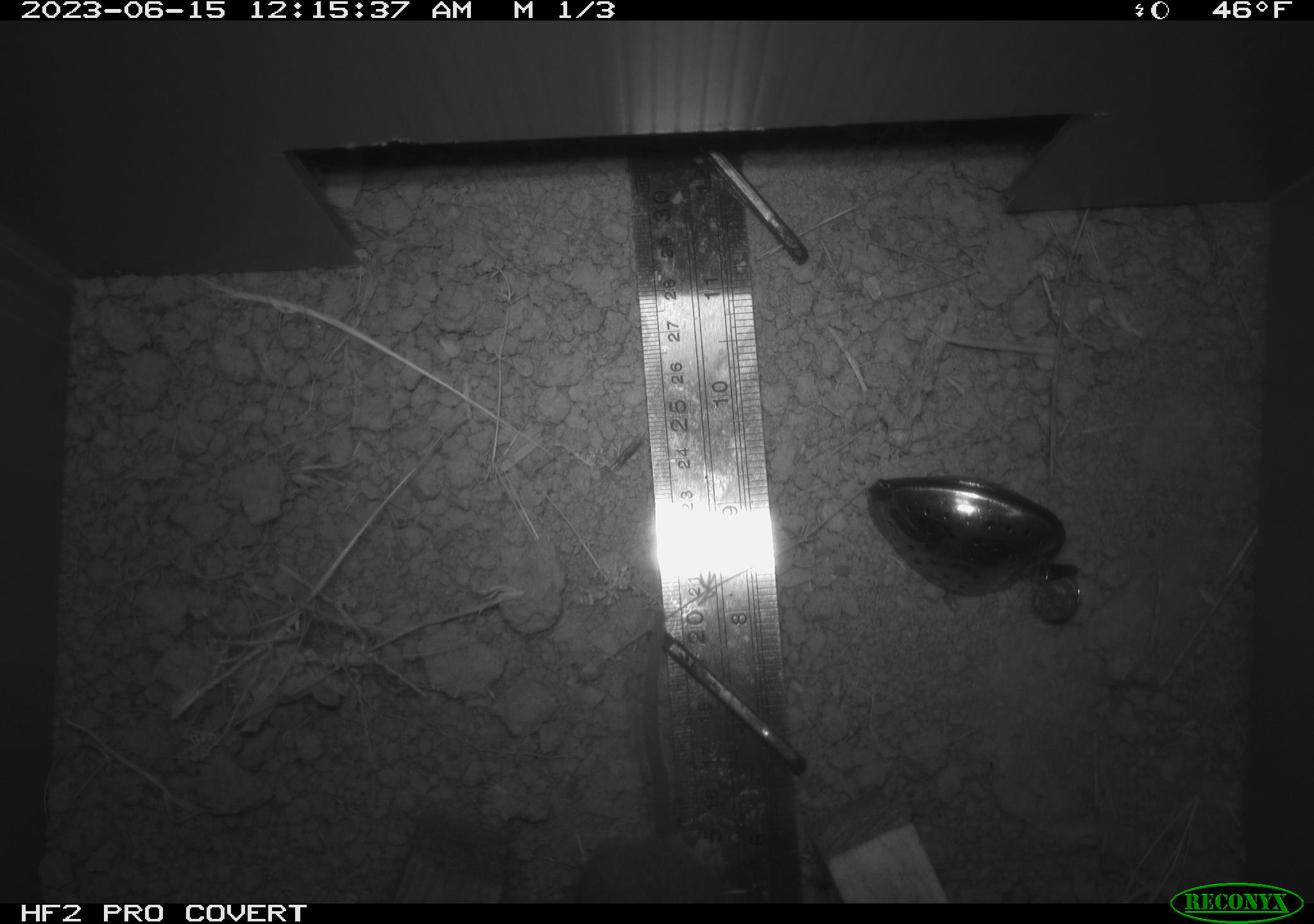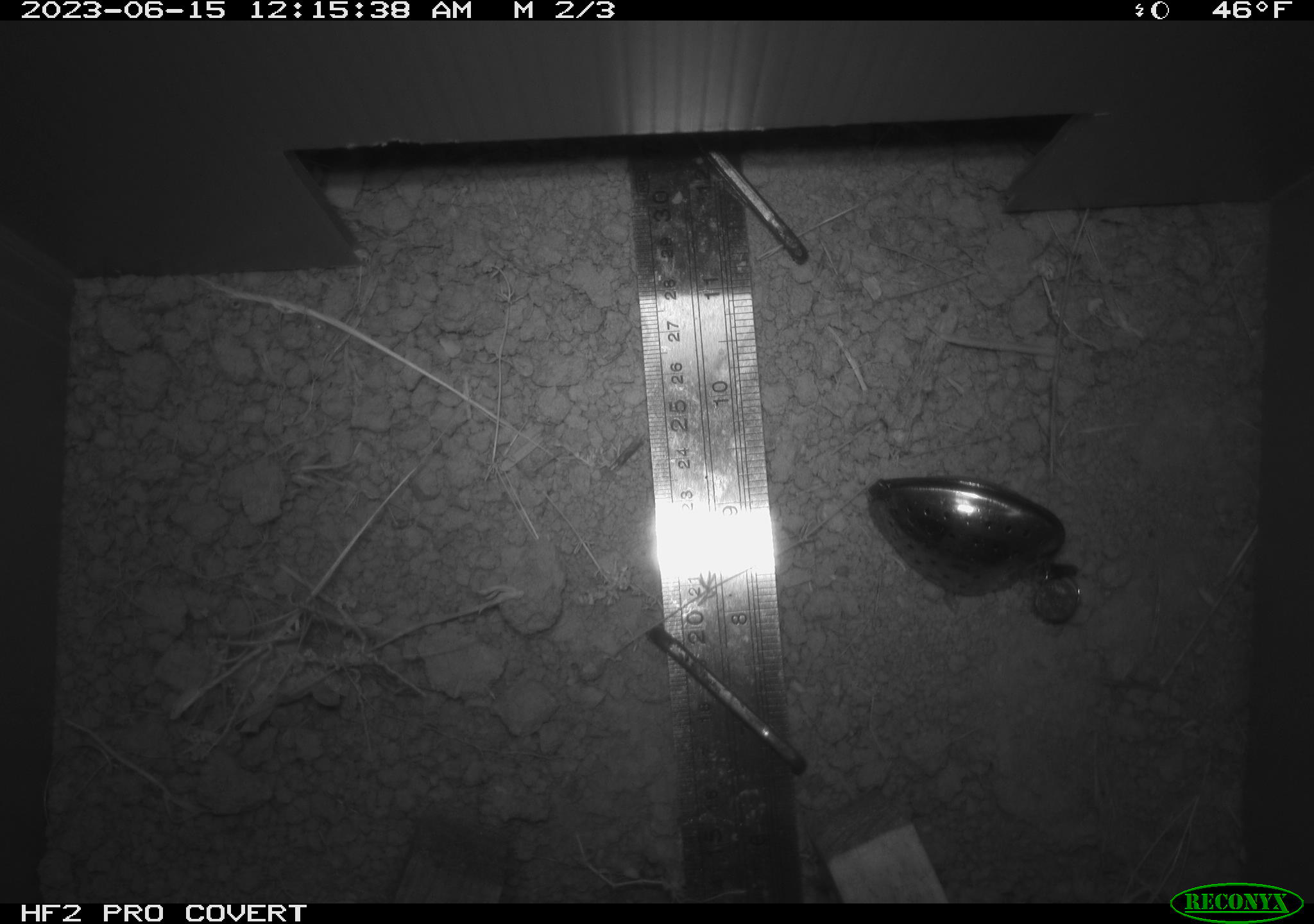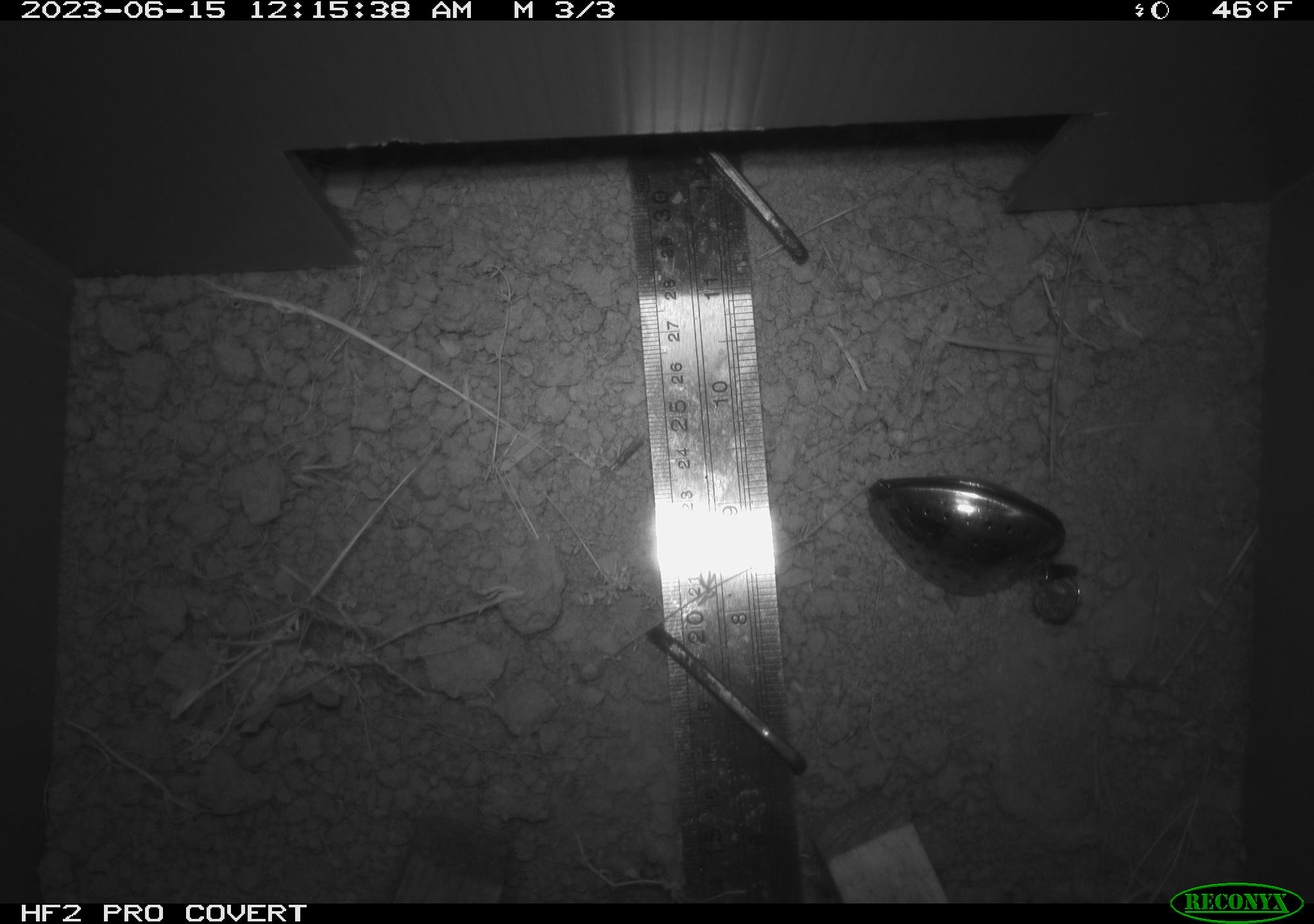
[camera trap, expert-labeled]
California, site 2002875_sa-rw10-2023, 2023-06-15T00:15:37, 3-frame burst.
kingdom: Animalia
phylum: Chordata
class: Mammalia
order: Rodentia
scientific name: Rodentia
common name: rodent